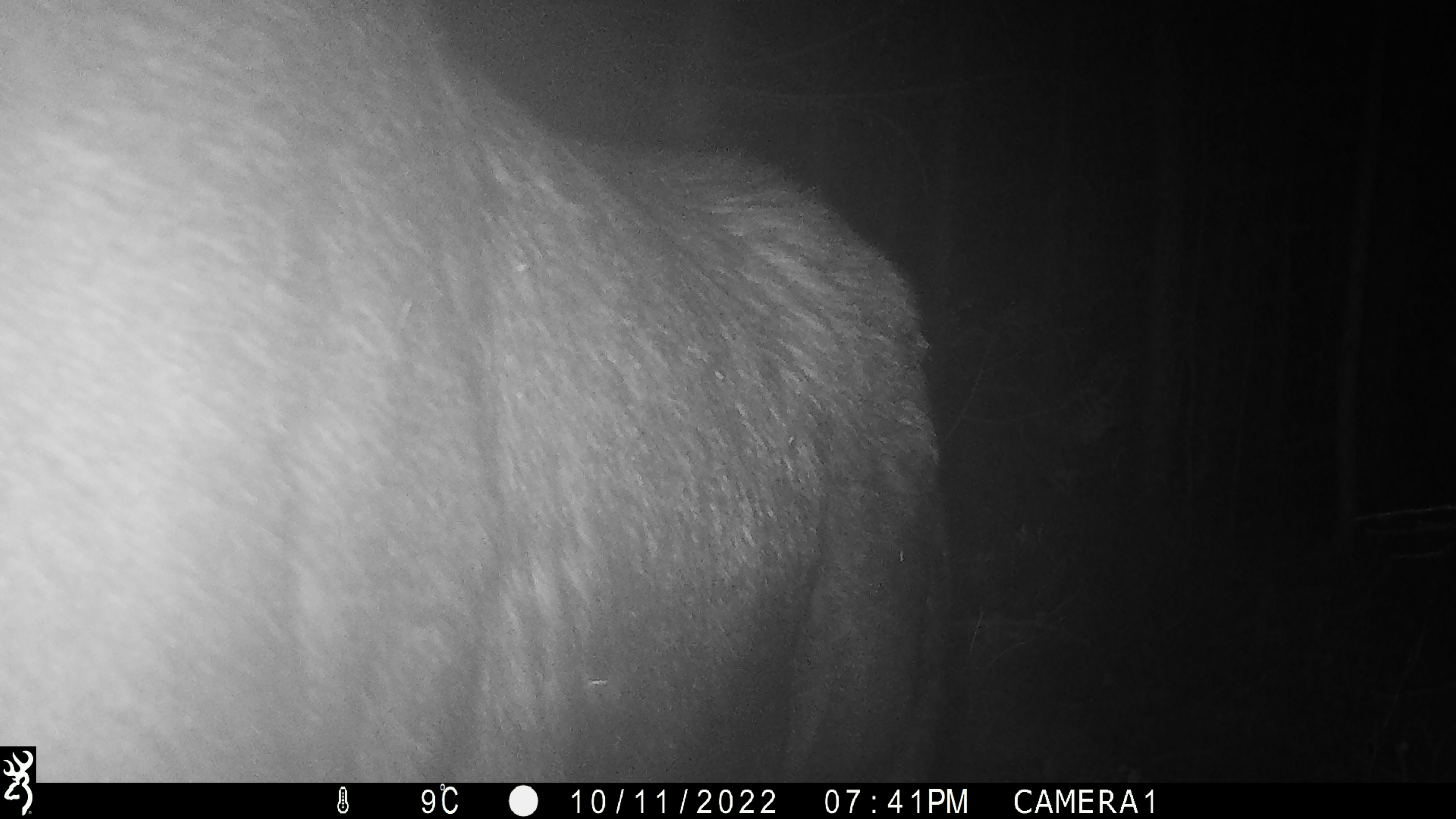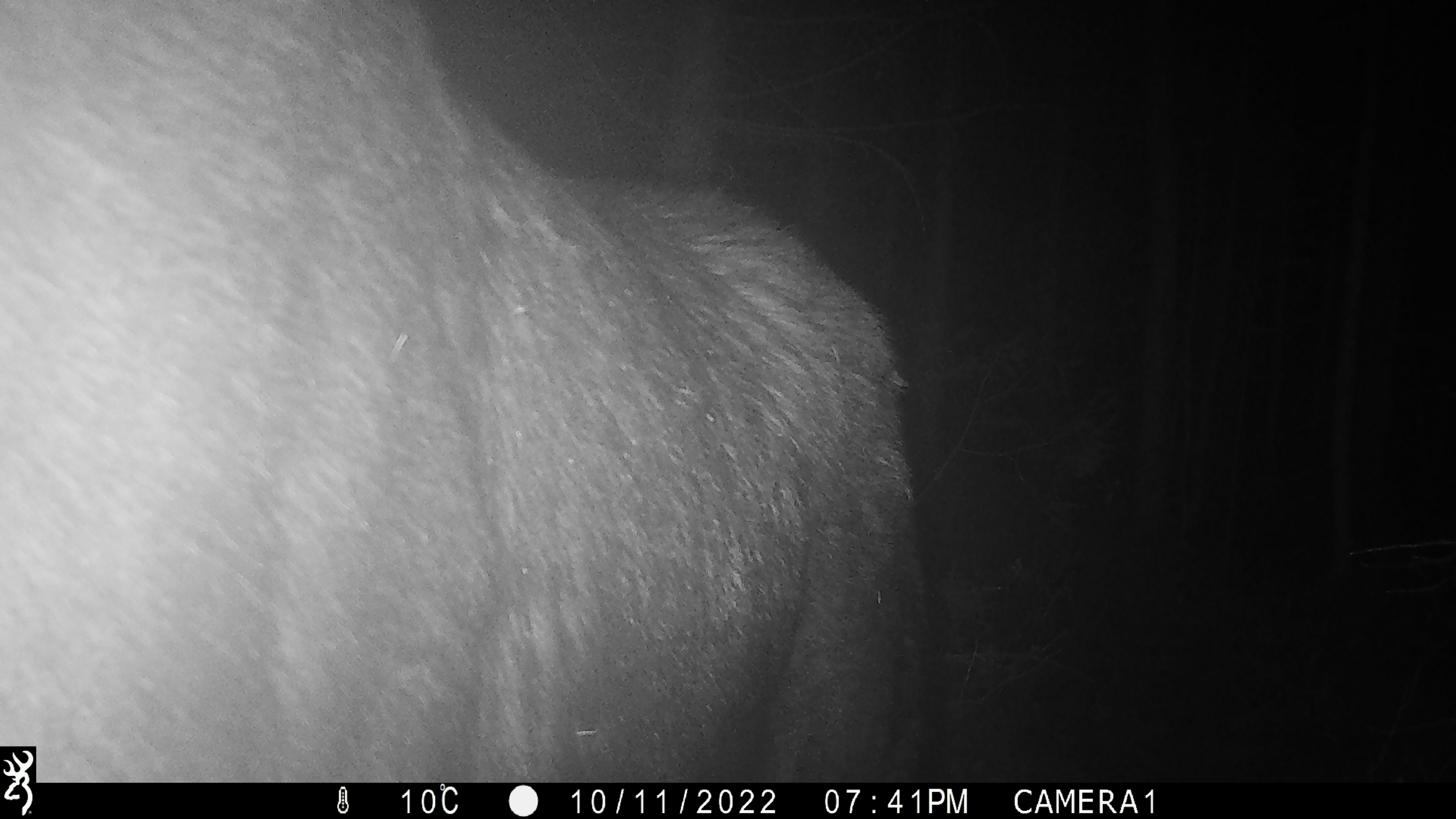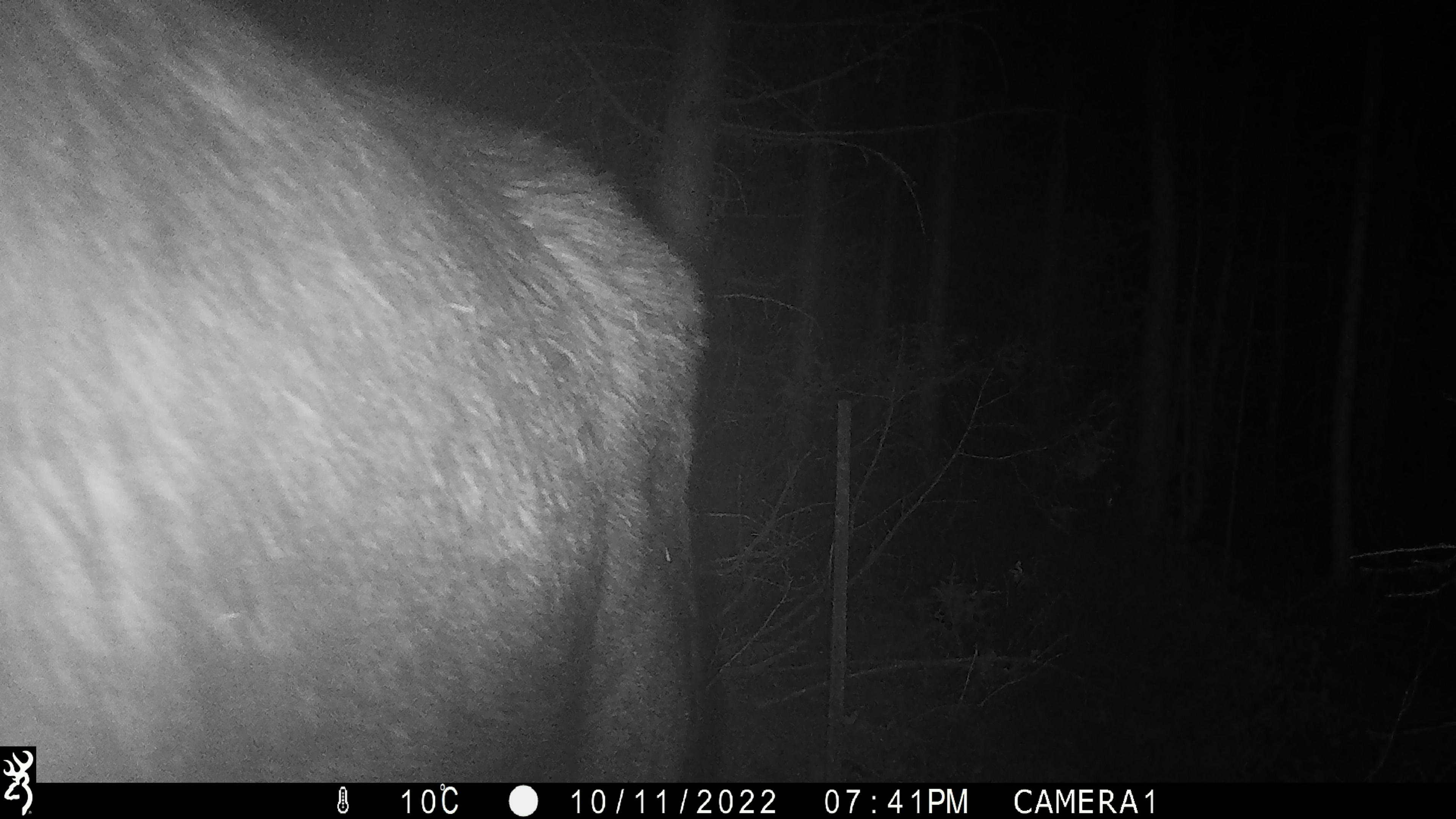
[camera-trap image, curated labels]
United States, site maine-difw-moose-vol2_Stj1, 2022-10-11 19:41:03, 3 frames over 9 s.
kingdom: Animalia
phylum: Chordata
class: Mammalia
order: Artiodactyla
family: Cervidae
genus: Alces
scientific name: Alces alces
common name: moose